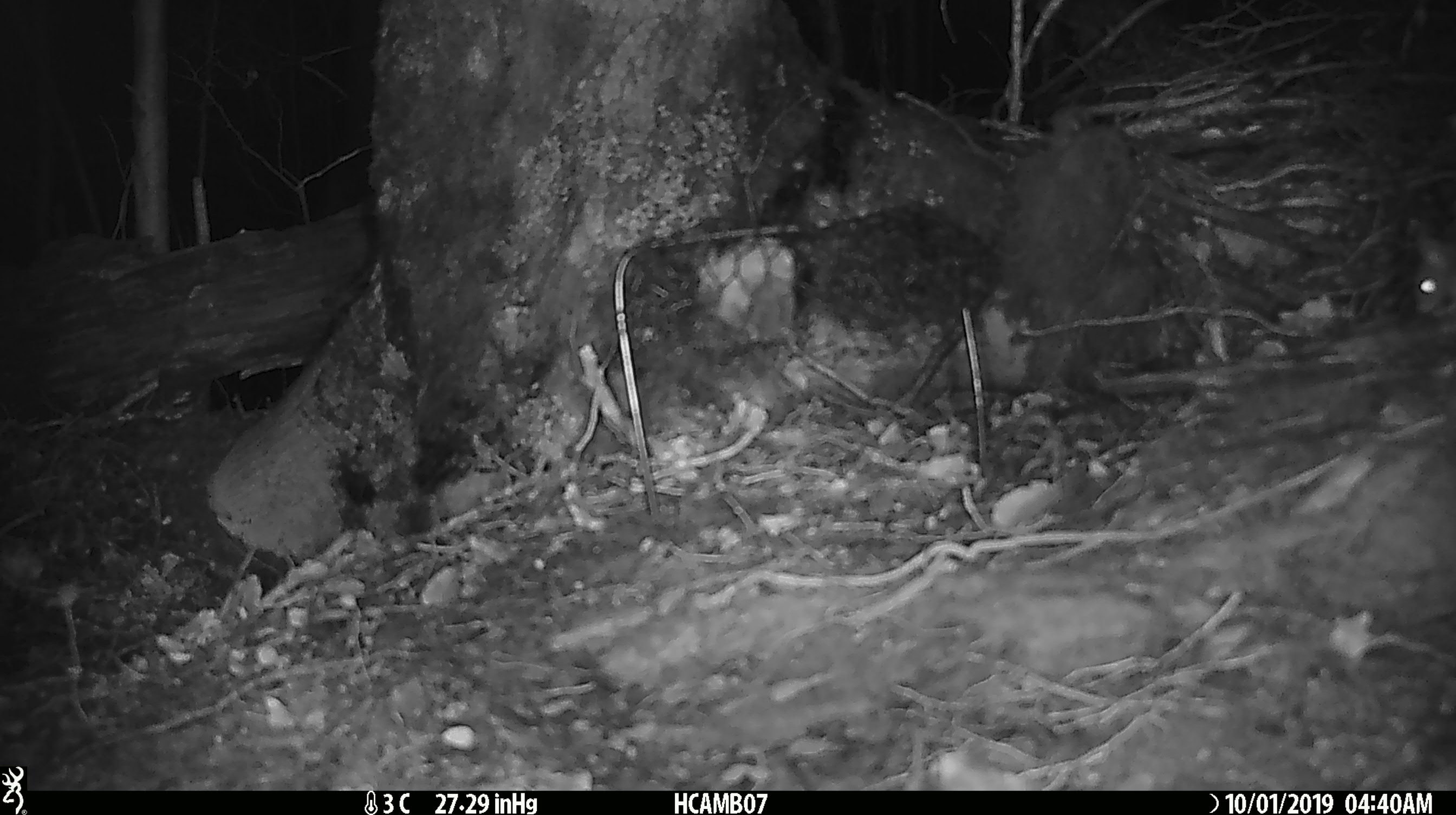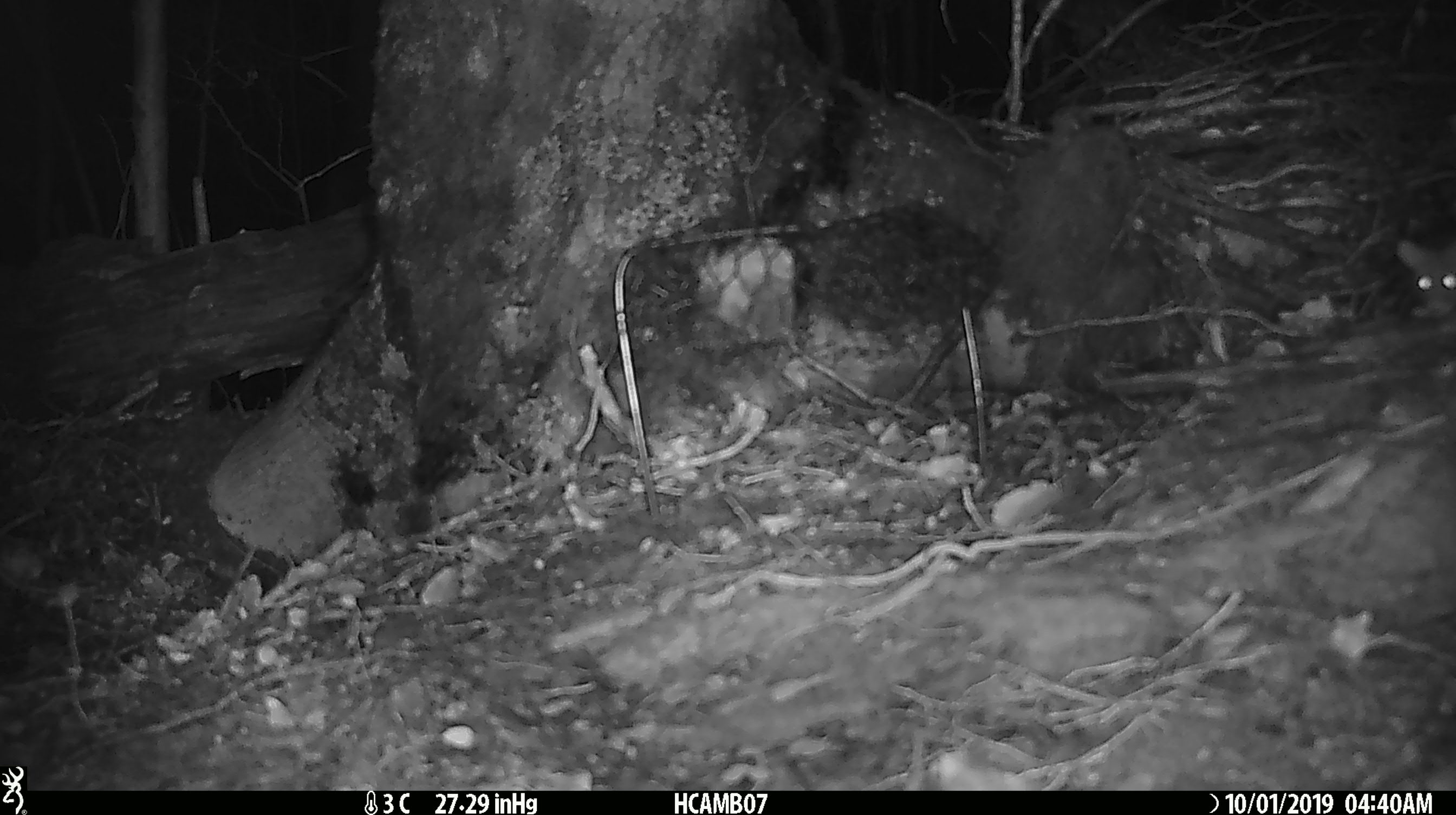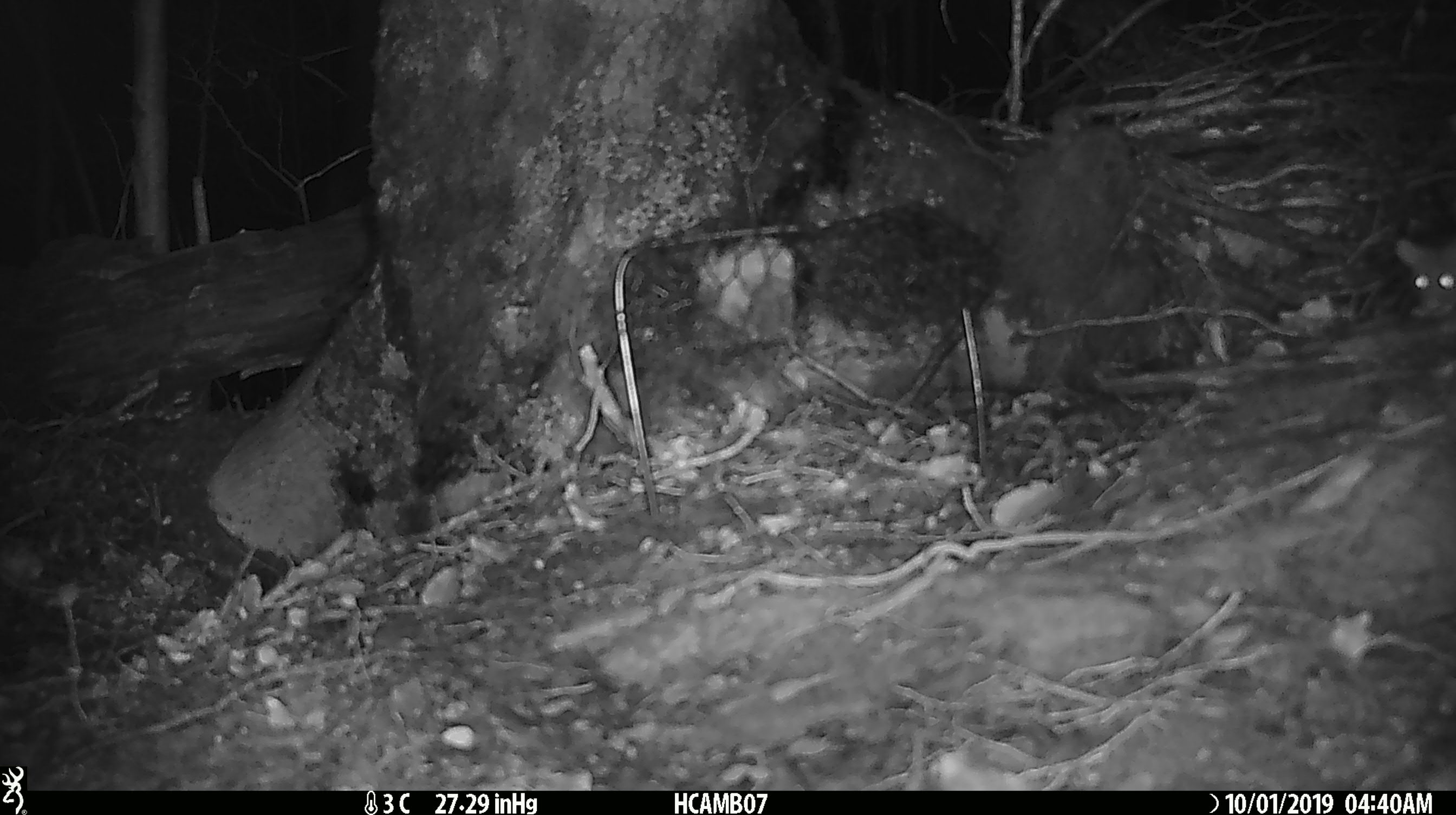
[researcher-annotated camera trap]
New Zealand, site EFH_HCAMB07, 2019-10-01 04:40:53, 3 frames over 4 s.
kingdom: Animalia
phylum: Chordata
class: Mammalia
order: Rodentia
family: Muridae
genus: Rattus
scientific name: Rattus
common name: rat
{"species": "rat (Rattus)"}